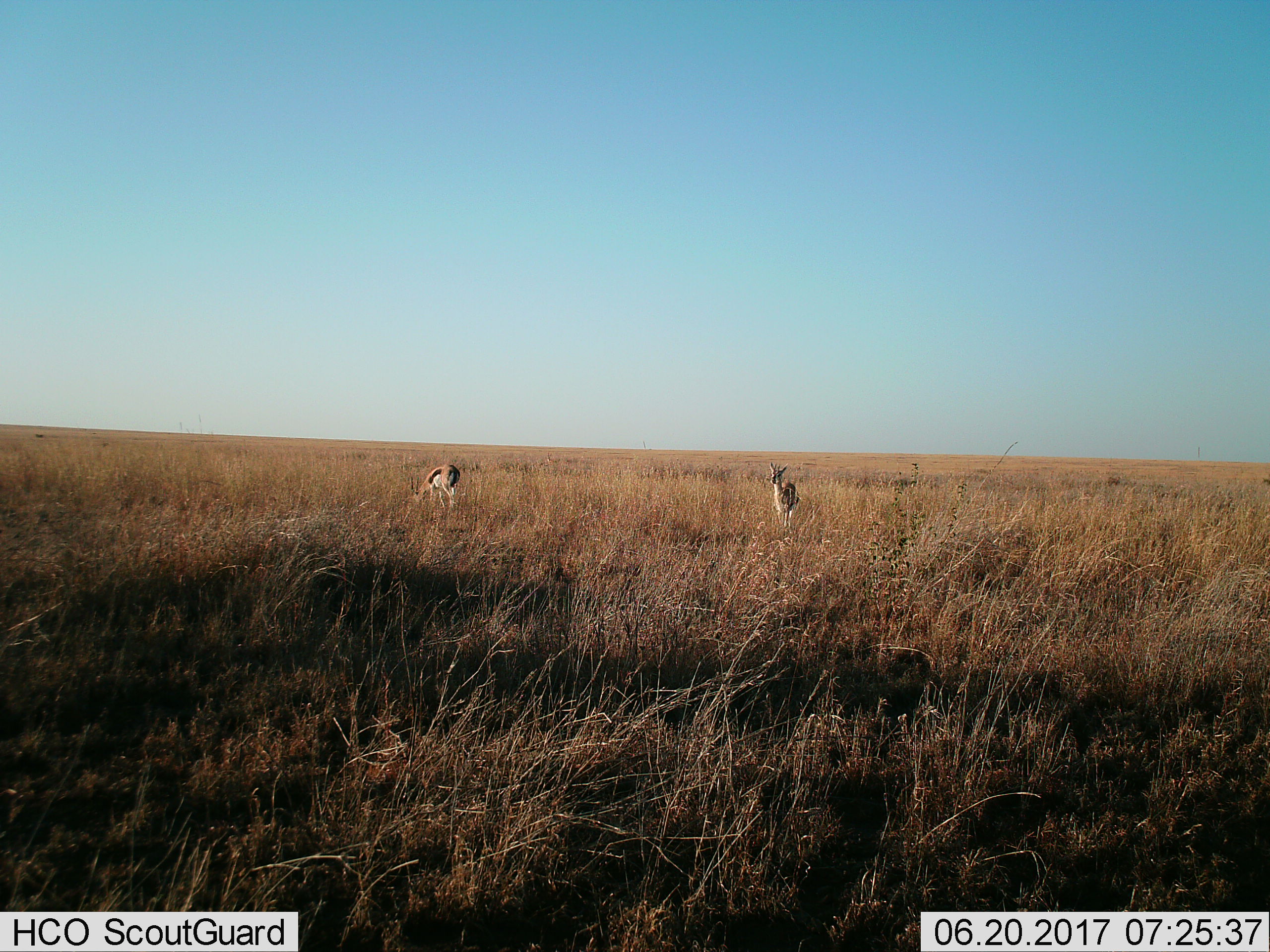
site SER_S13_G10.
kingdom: Animalia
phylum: Chordata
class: Mammalia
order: Artiodactyla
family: Bovidae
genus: Eudorcas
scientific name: Eudorcas thomsonii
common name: thomson's gazelle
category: gazellethomsons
Gazellethomsons (thomson's gazelle) (Eudorcas thomsonii), count 2. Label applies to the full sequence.